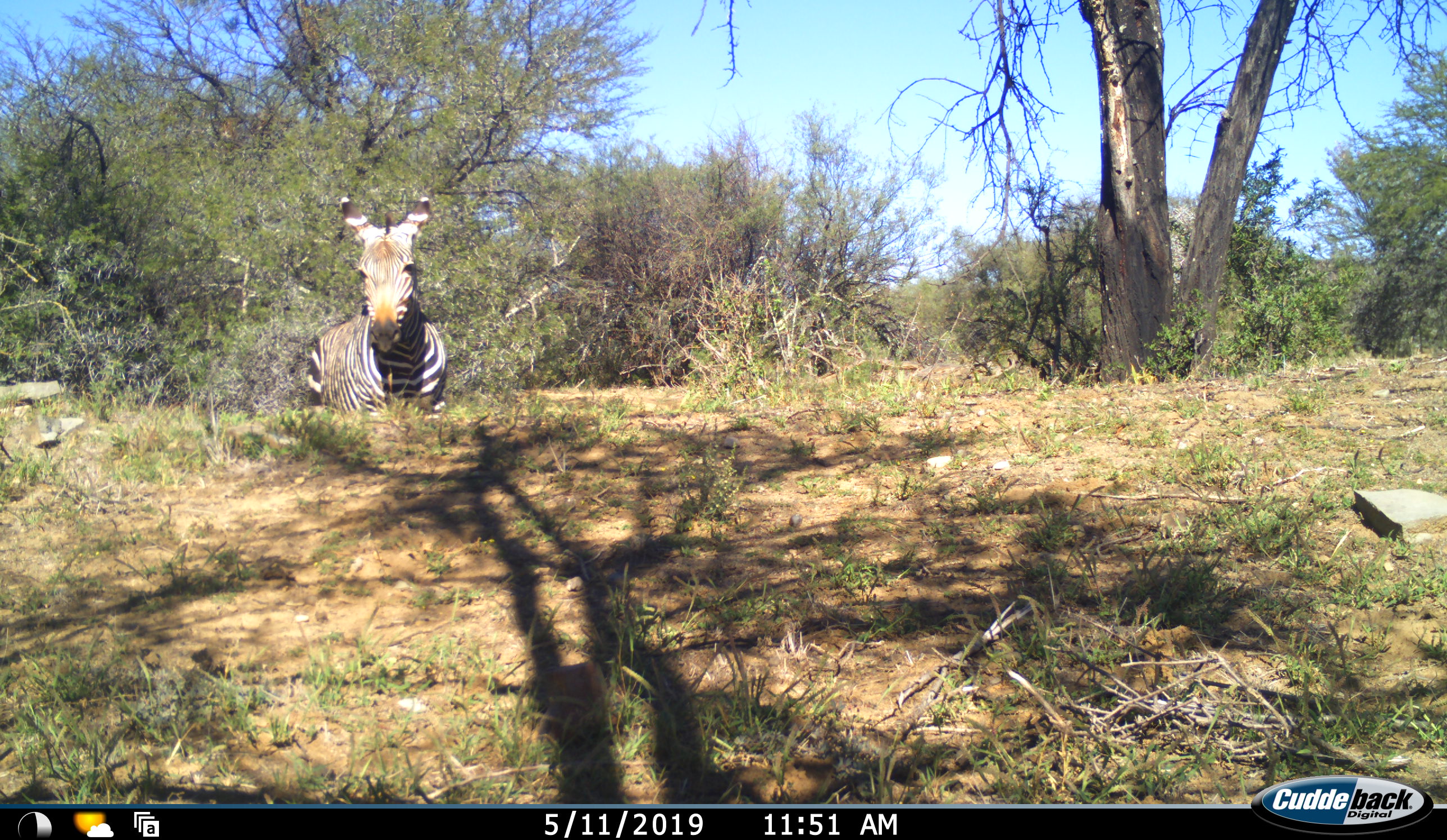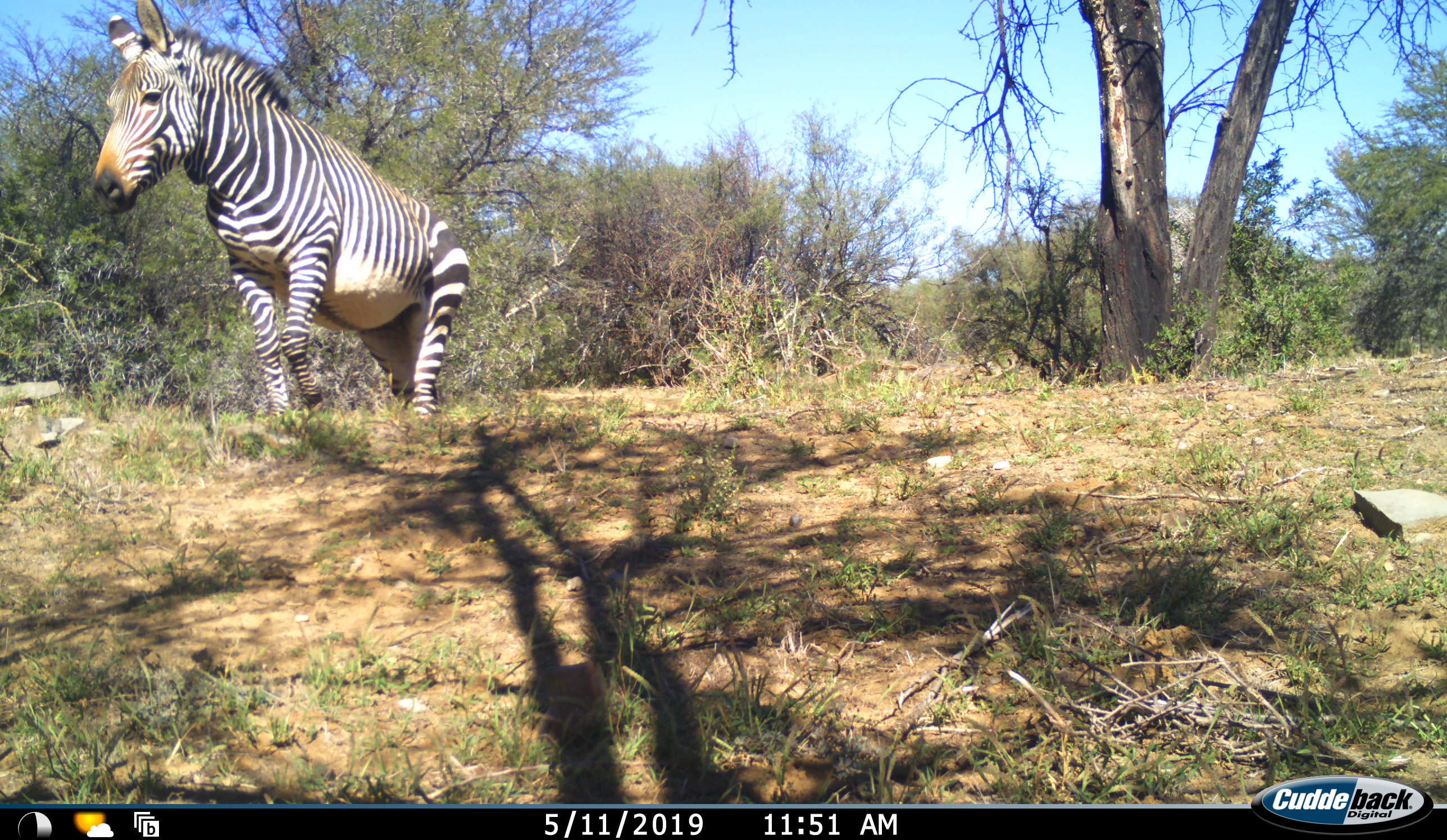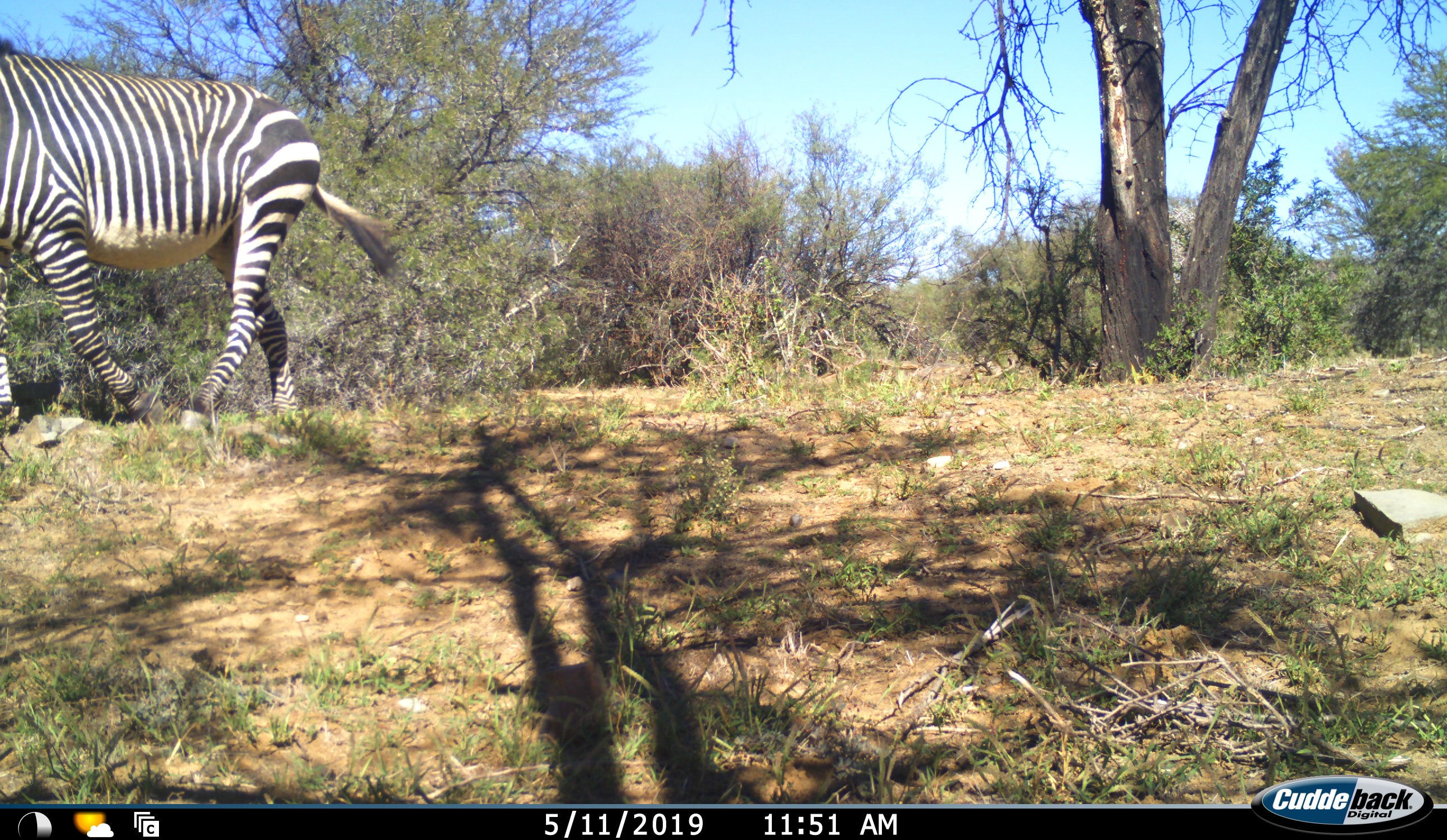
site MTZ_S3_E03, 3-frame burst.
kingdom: Animalia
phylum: Chordata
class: Mammalia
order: Perissodactyla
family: Equidae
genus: Equus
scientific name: Equus zebra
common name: mountain zebra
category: zebramountain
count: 1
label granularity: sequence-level